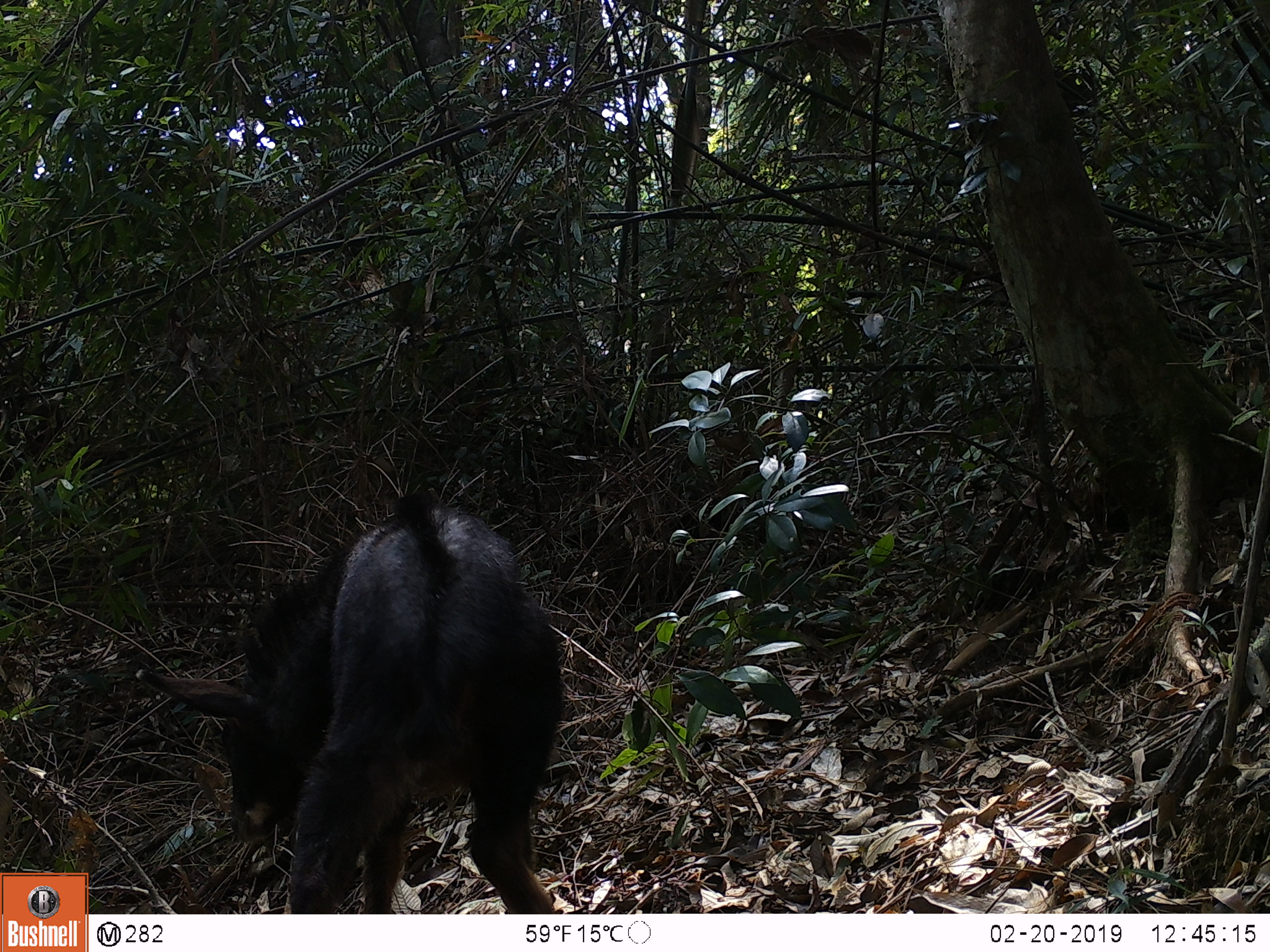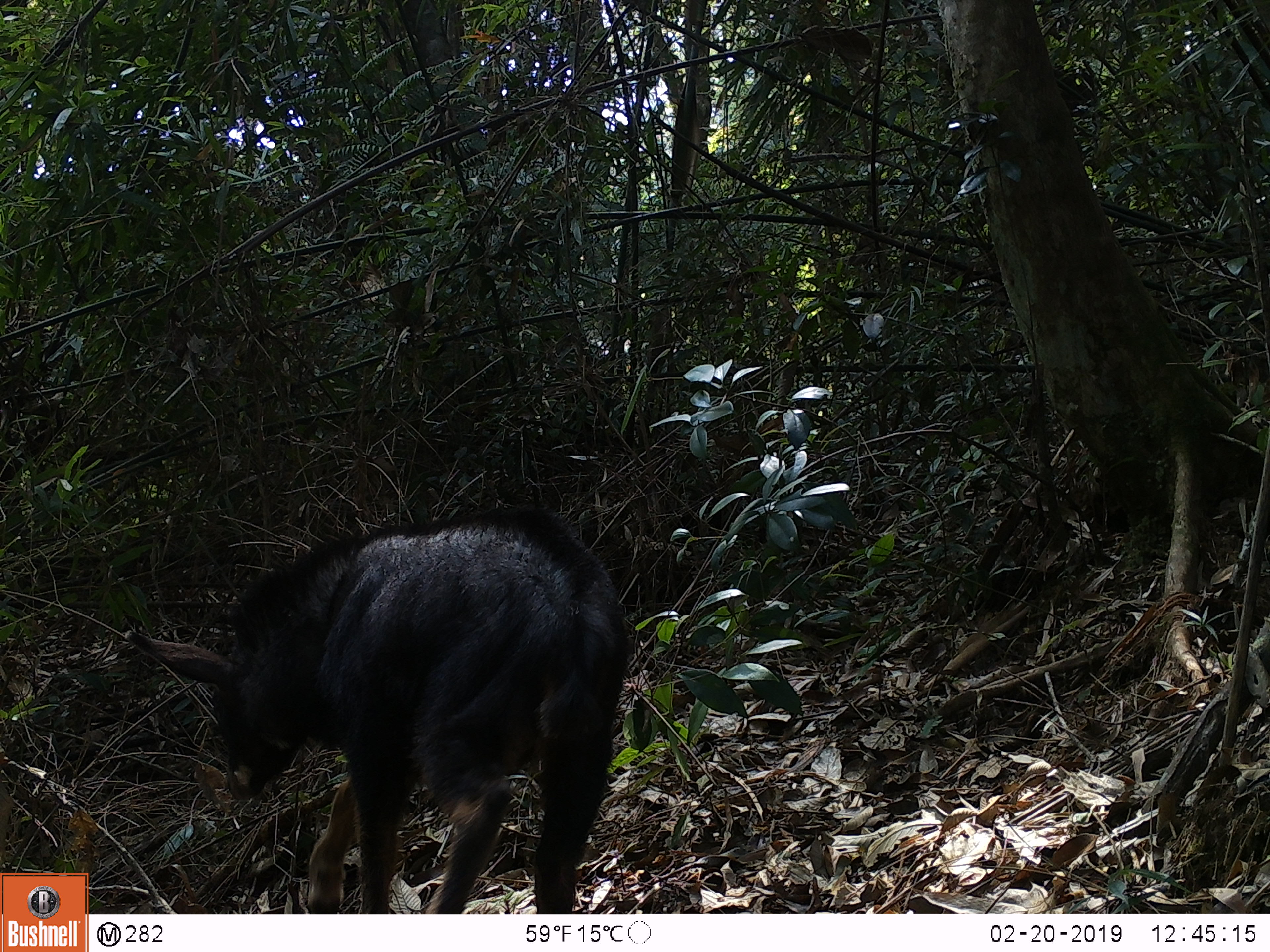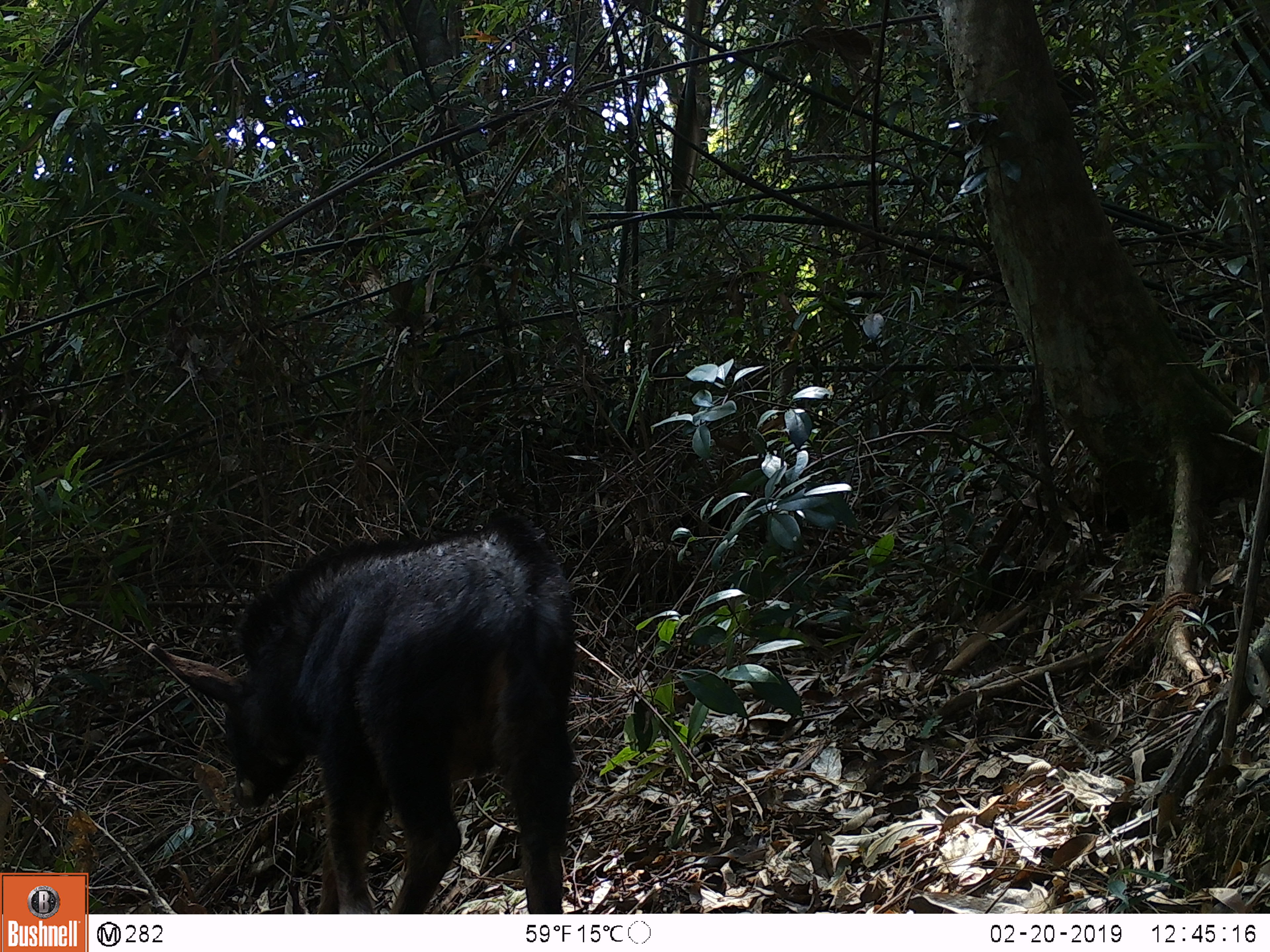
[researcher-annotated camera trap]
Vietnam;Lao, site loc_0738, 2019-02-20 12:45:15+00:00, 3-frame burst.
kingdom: Animalia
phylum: Chordata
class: Mammalia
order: Artiodactyla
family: Bovidae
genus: Capricornis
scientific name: Capricornis sumatraensis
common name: chinese serow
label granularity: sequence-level